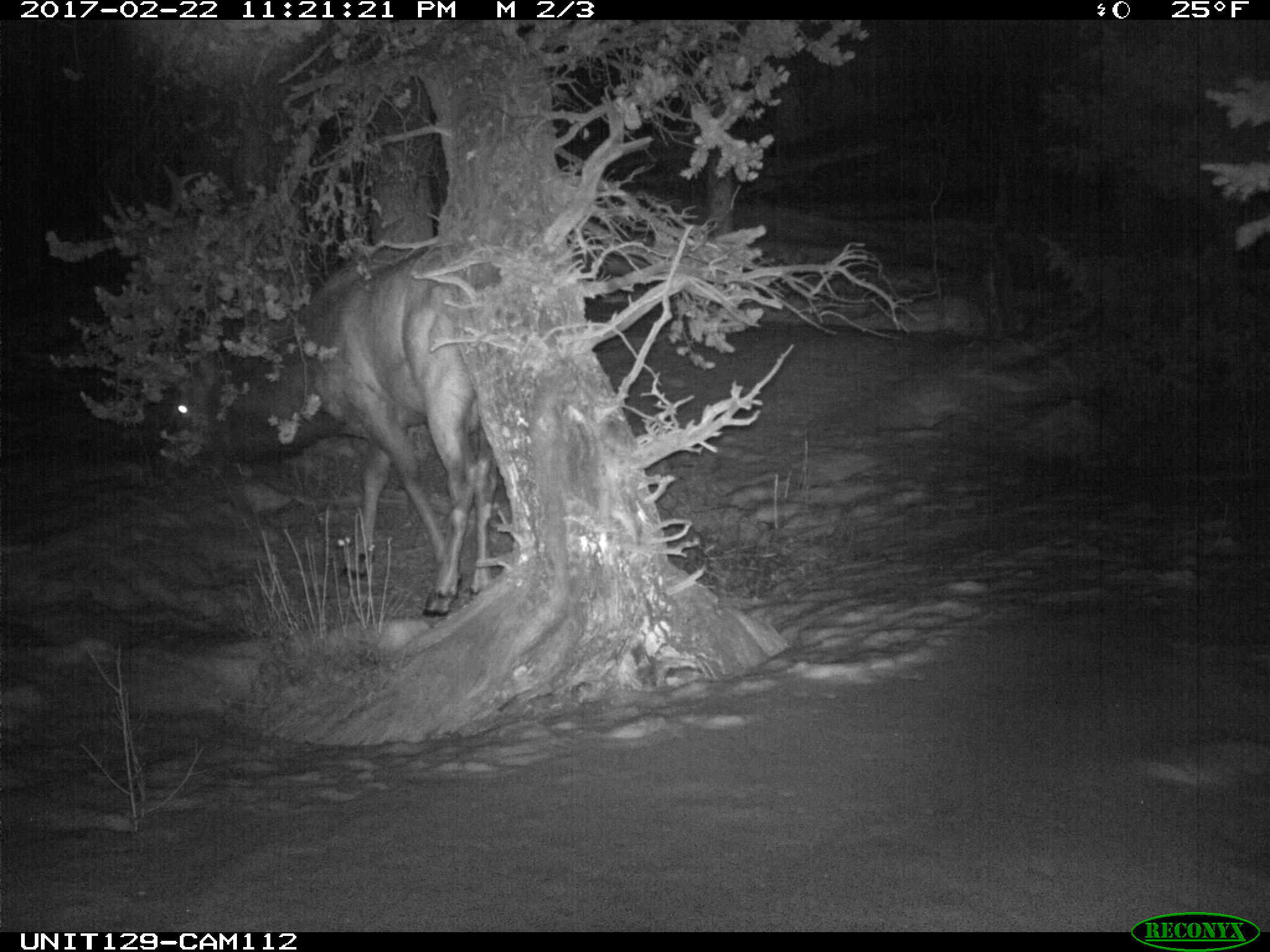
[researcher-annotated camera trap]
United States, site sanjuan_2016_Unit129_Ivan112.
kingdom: Animalia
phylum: Chordata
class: Mammalia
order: Artiodactyla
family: Cervidae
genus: Cervus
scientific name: Cervus elaphus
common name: red deer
Cervus elaphus (red deer).